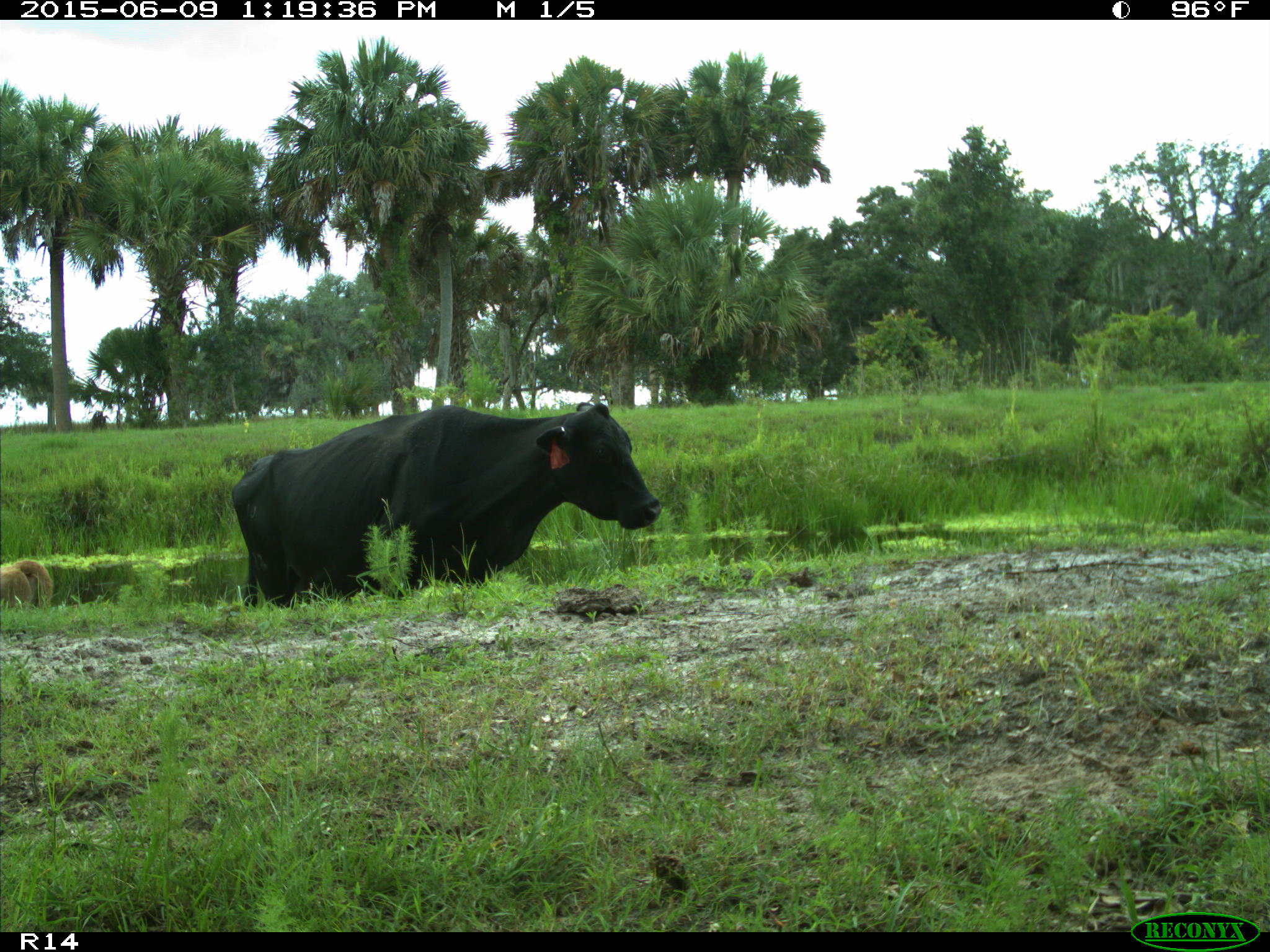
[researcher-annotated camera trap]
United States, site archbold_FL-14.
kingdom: Animalia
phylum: Chordata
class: Mammalia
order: Artiodactyla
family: Bovidae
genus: Bos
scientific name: Bos taurus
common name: domestic cow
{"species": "Bos taurus (domestic cow)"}